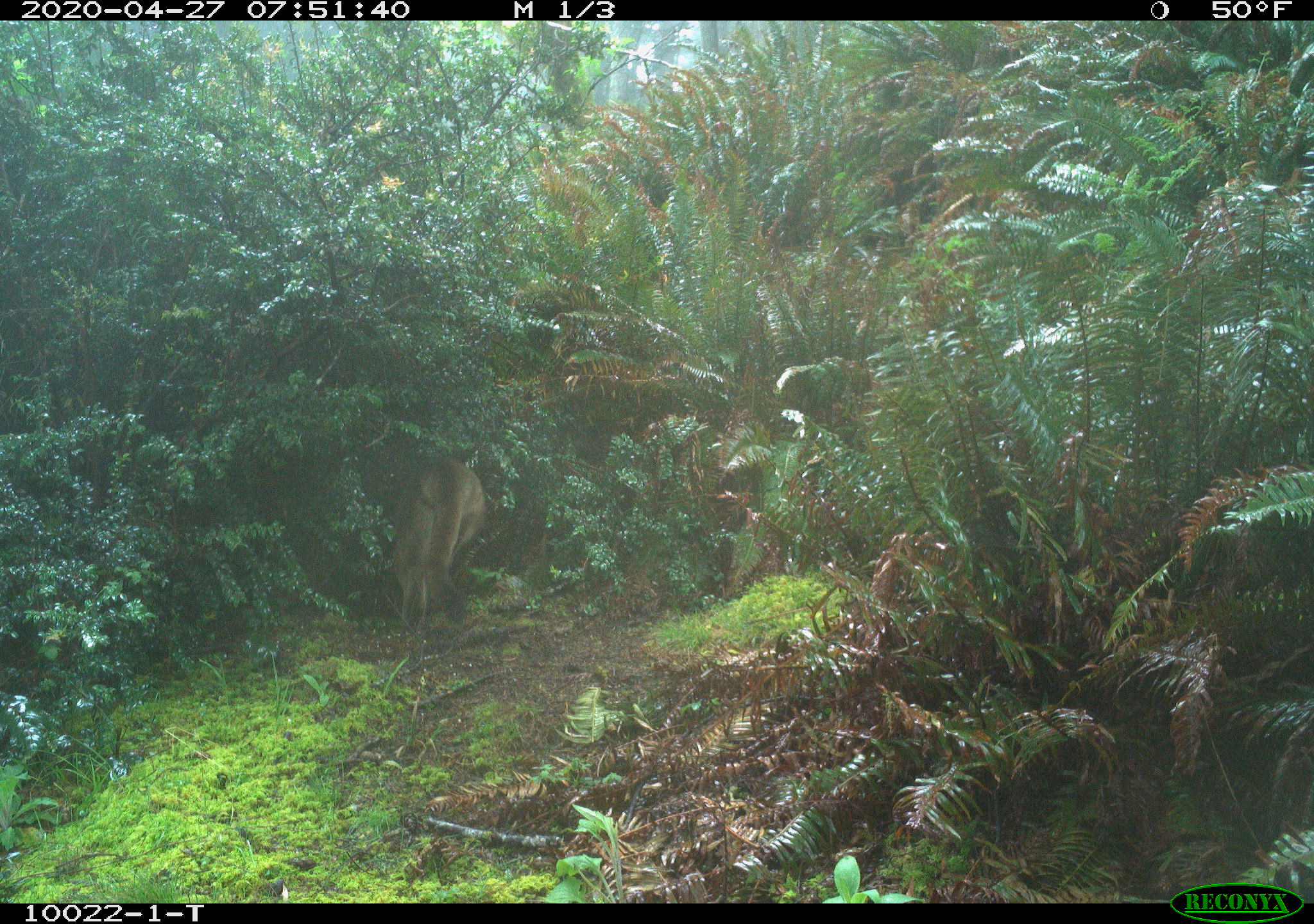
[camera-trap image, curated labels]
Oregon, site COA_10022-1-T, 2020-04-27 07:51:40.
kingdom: Animalia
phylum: Chordata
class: Mammalia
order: Carnivora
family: Felidae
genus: Puma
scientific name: Puma concolor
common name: cougar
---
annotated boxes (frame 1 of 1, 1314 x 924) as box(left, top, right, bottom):
cougar: box(389, 445, 497, 640)